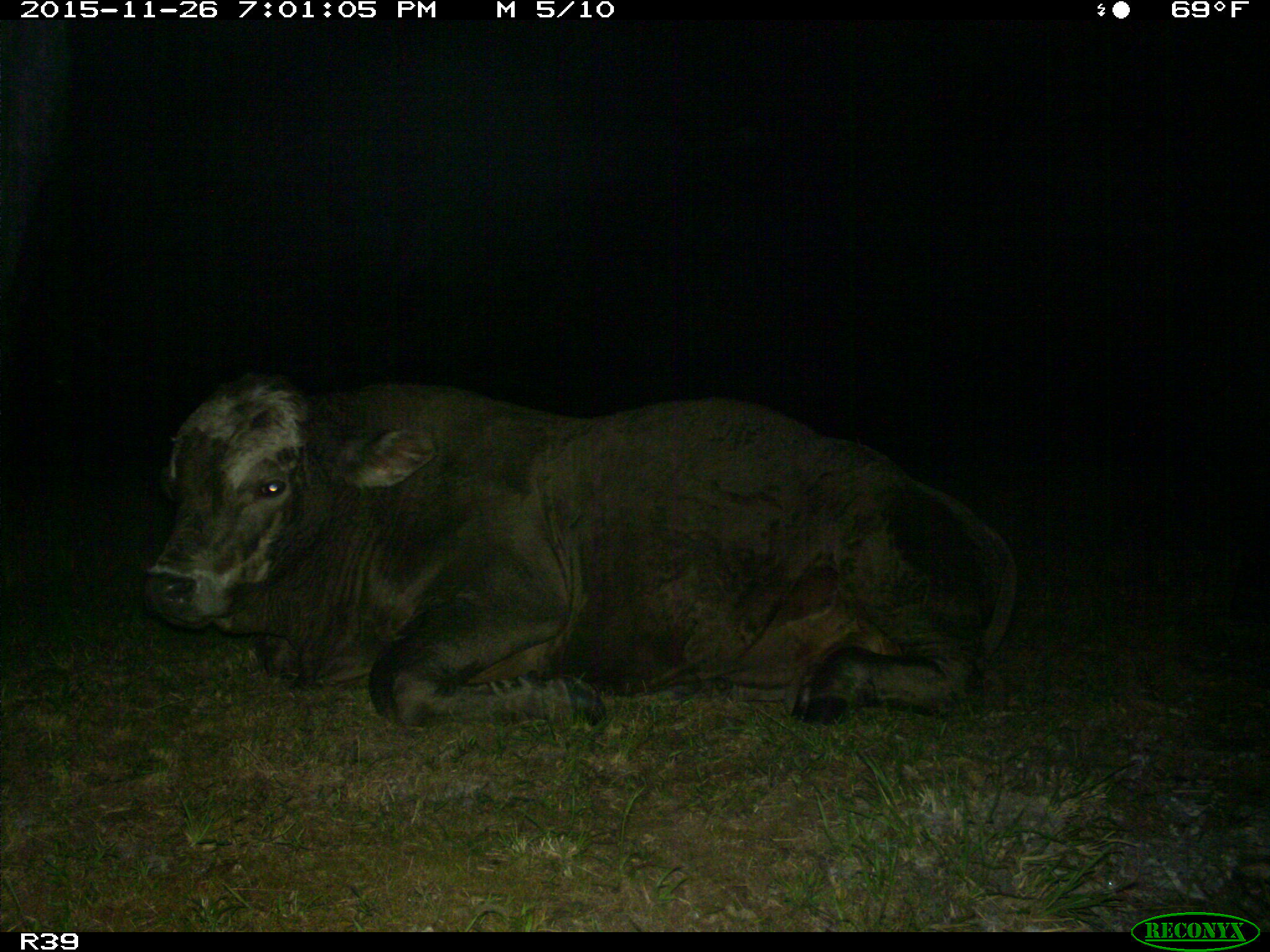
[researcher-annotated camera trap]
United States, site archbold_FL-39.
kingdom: Animalia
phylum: Chordata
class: Mammalia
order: Artiodactyla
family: Bovidae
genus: Bos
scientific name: Bos taurus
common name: domestic cow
Bos taurus (domestic cow).